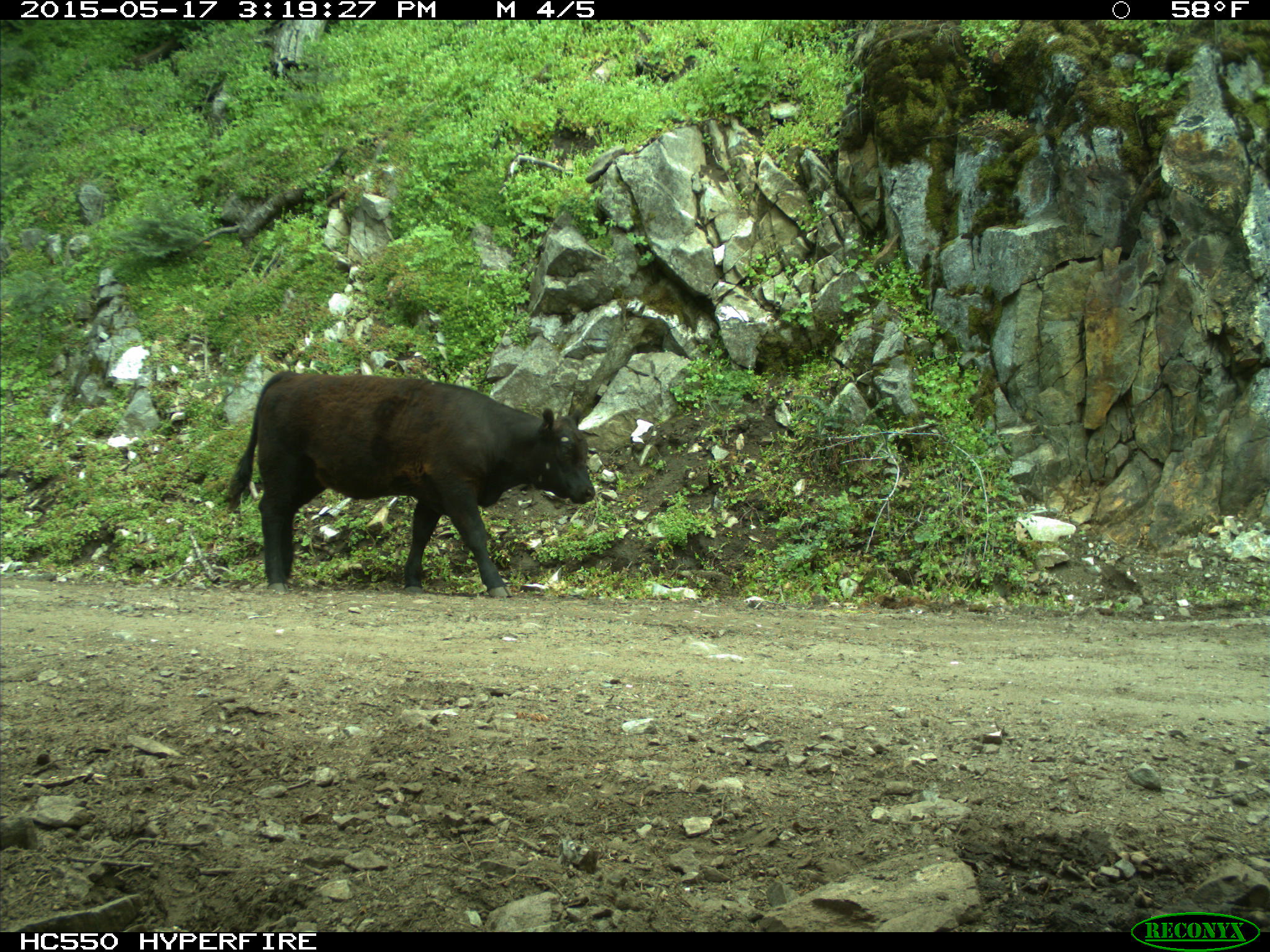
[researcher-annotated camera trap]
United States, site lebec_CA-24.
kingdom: Animalia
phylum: Chordata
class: Mammalia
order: Artiodactyla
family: Bovidae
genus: Bos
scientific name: Bos taurus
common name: domestic cow